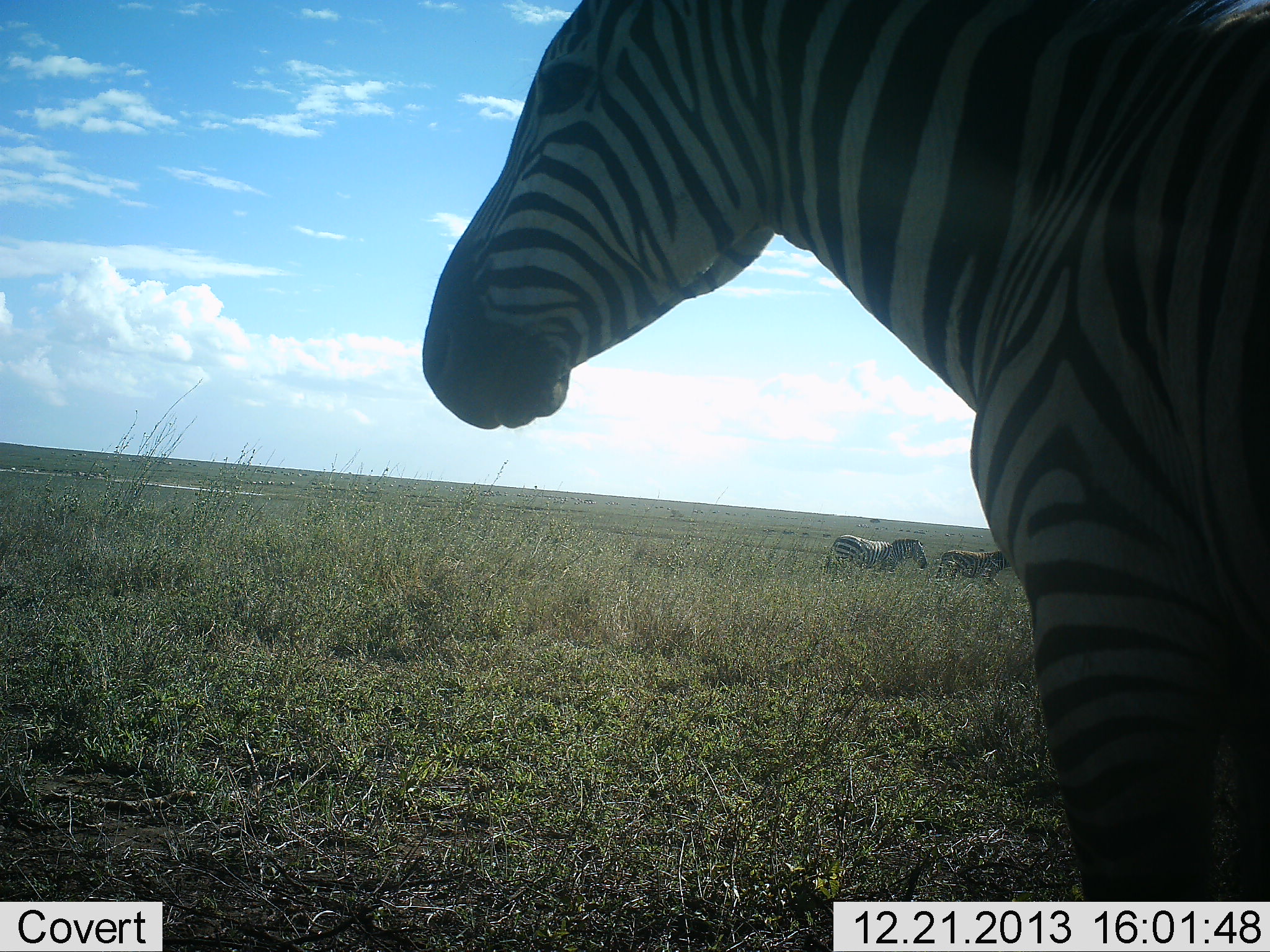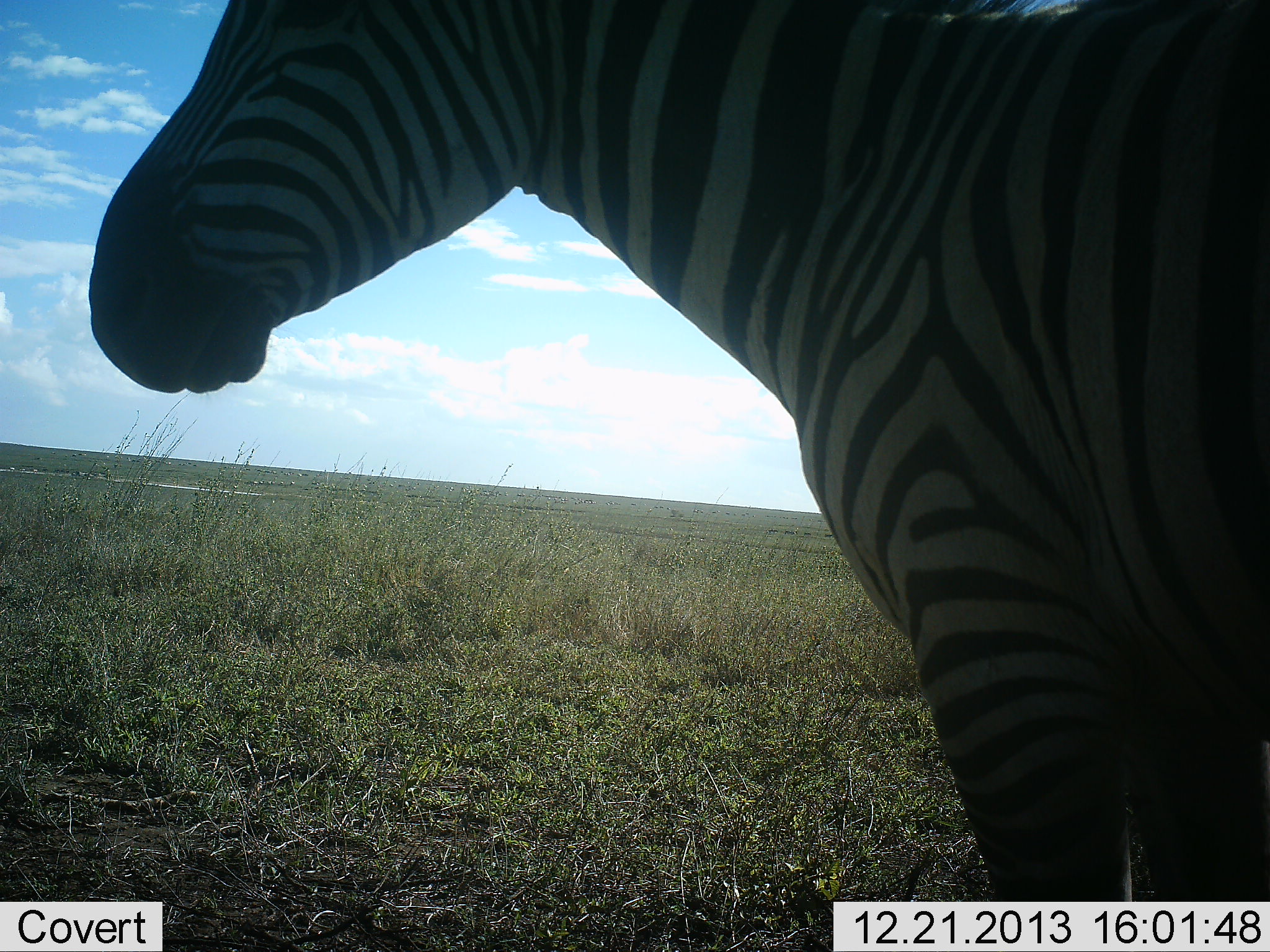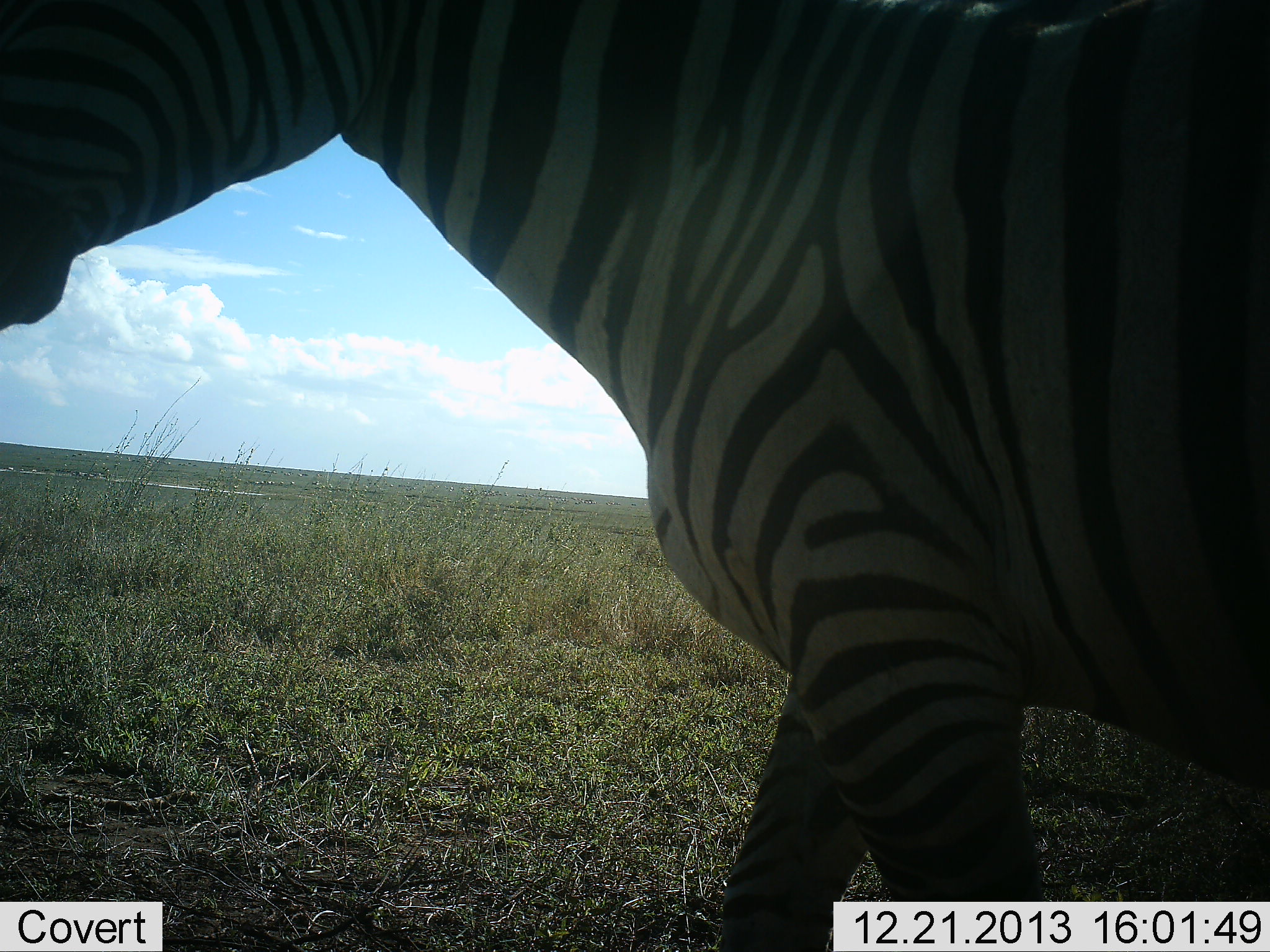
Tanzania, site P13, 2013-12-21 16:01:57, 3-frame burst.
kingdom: Animalia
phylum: Chordata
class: Mammalia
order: Perissodactyla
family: Equidae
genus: Equus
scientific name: Equus quagga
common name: plains zebra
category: zebra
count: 3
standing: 70%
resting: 0%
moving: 50%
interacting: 0%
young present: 0%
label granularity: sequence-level